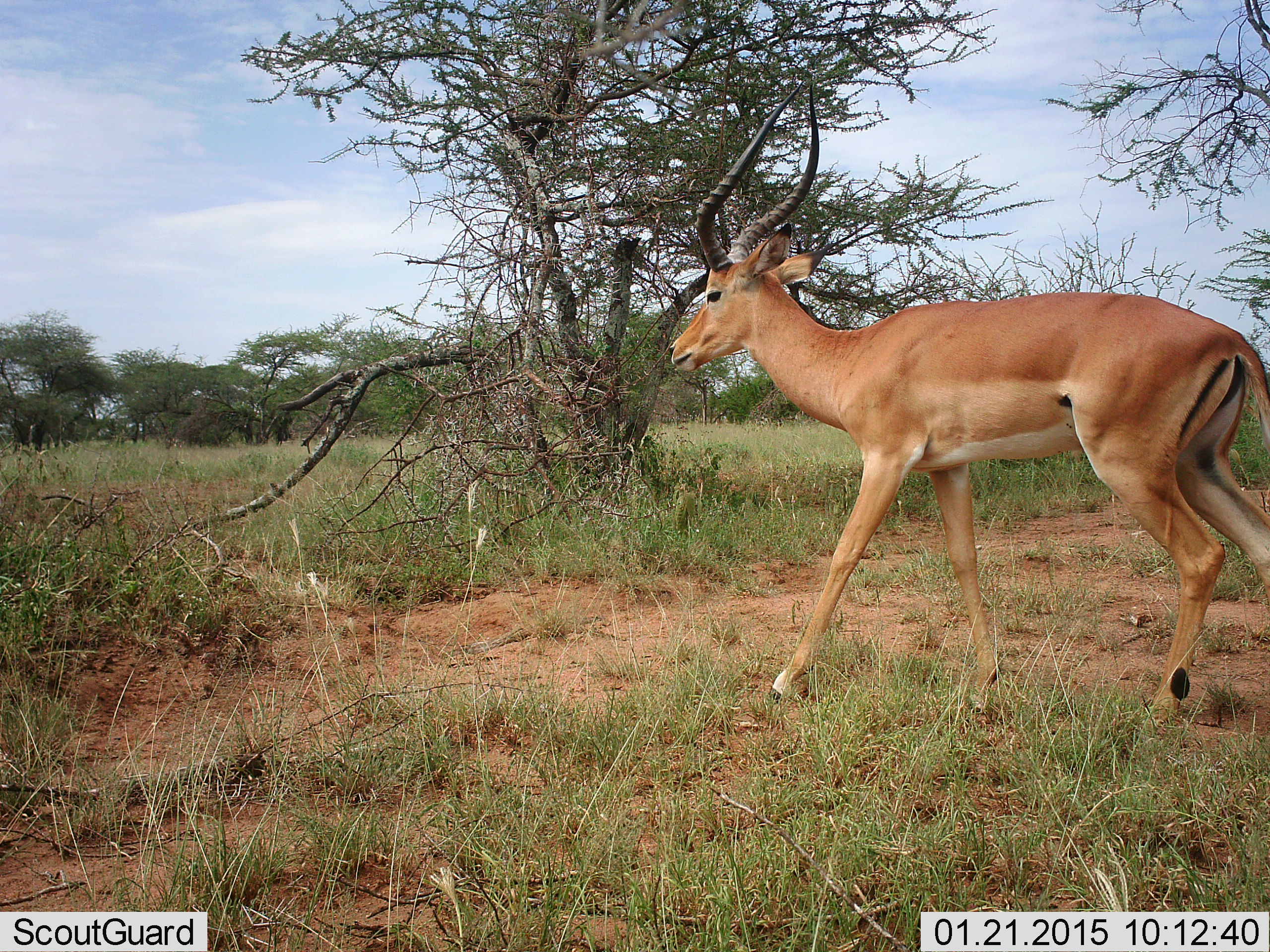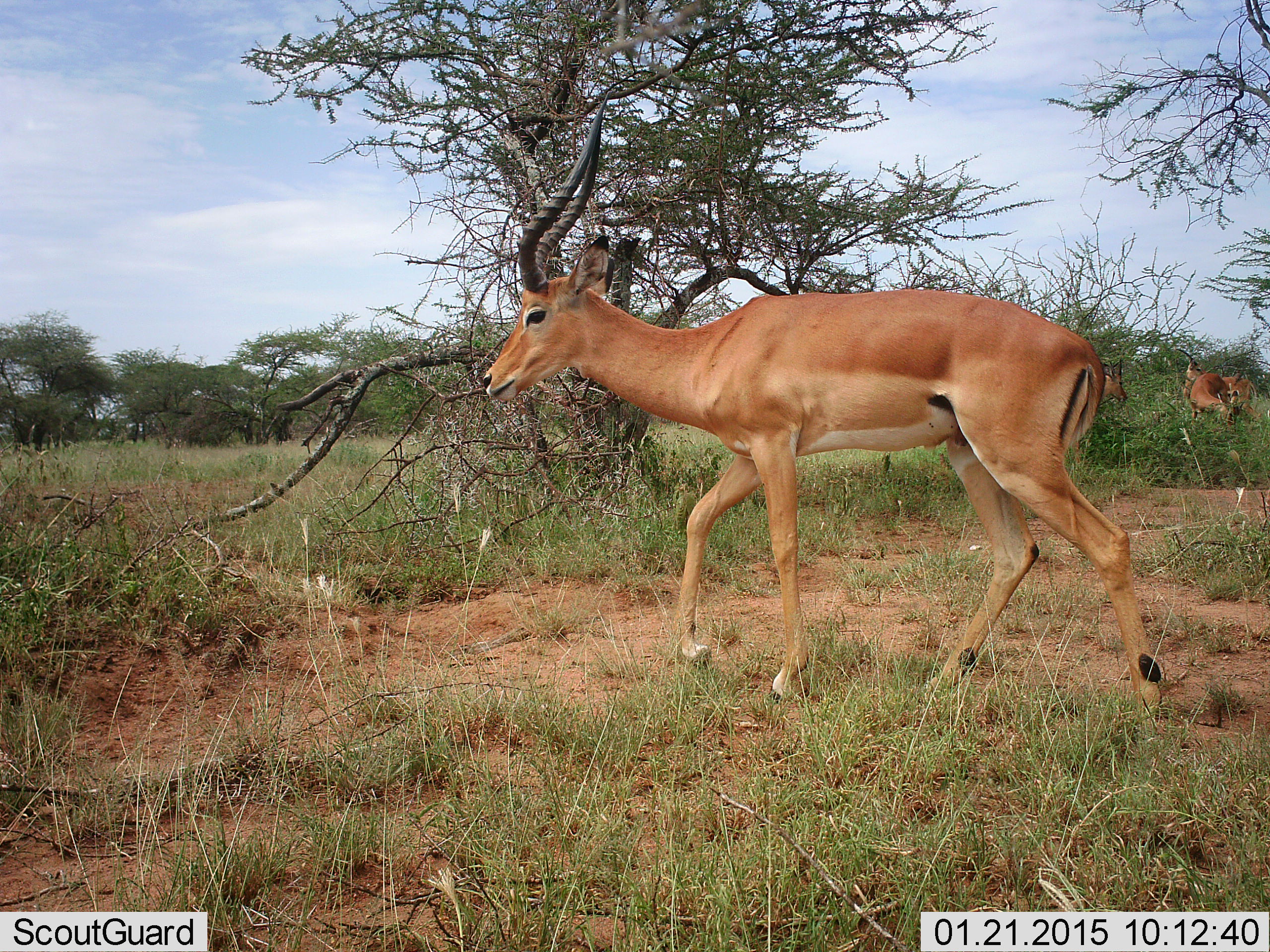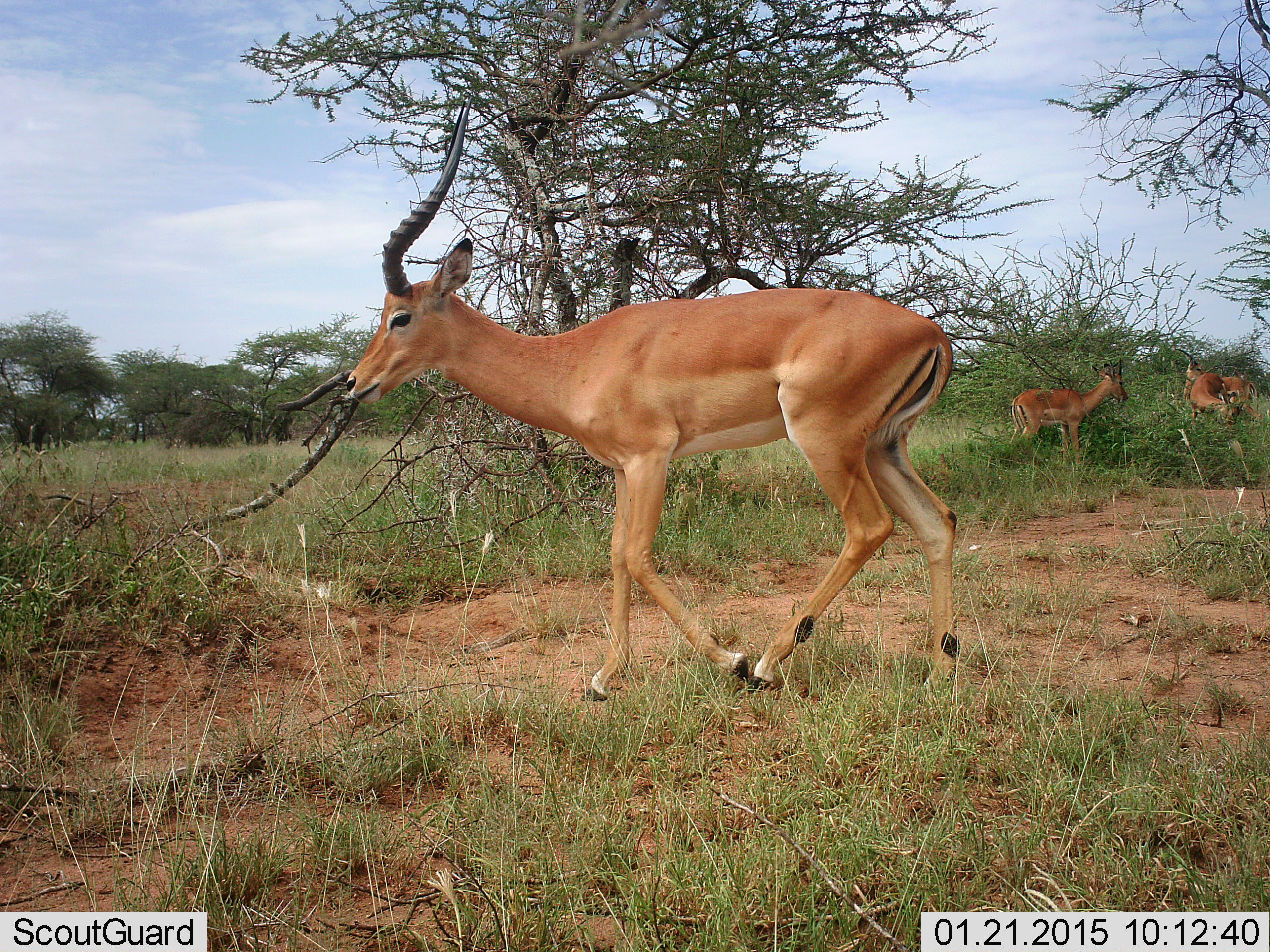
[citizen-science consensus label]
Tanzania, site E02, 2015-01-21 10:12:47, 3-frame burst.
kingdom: Animalia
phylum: Chordata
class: Mammalia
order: Artiodactyla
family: Bovidae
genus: Aepyceros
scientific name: Aepyceros melampus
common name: impala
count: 4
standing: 70%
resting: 0%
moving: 90%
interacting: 0%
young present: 0%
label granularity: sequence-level